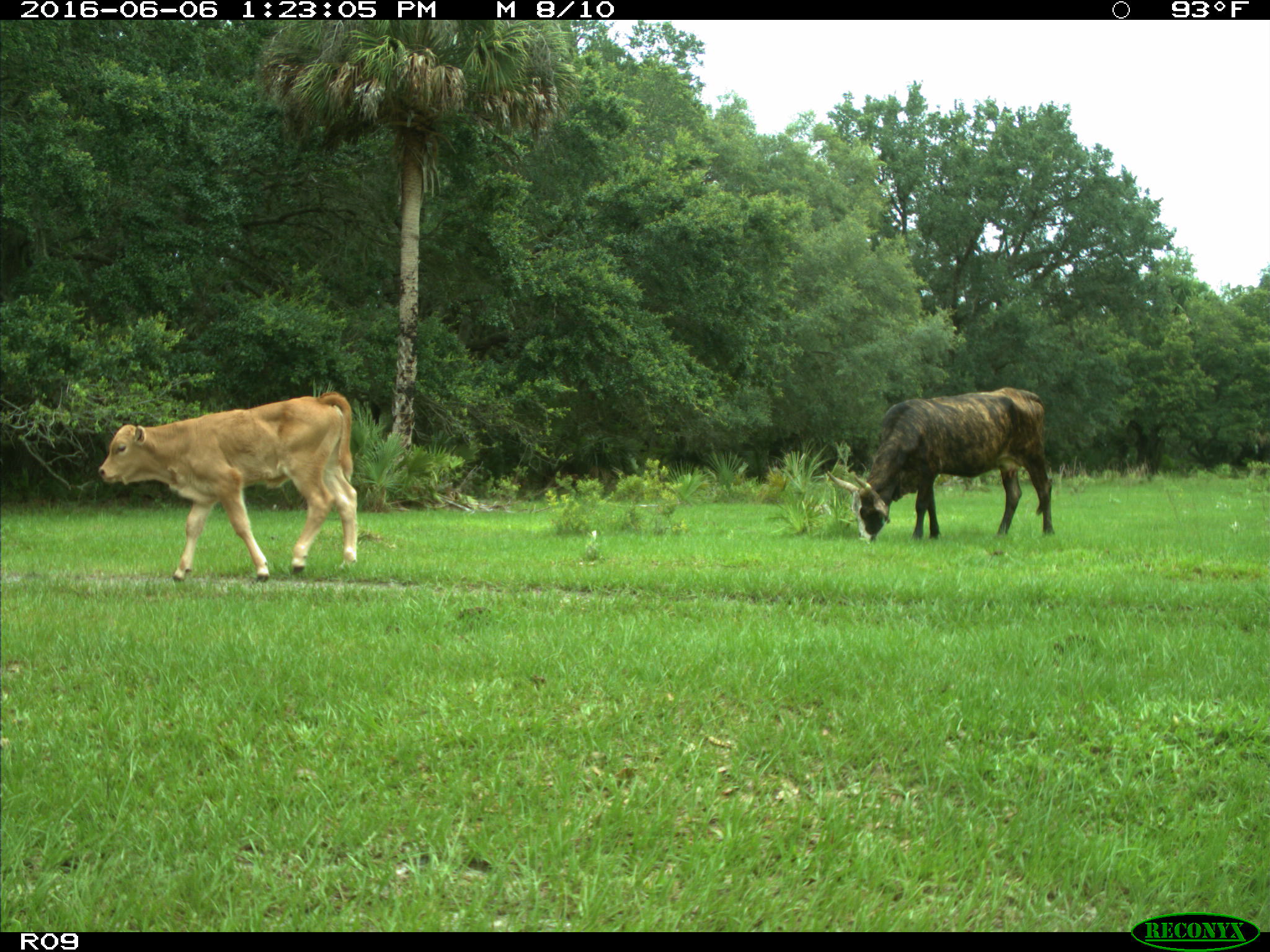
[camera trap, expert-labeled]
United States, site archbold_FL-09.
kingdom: Animalia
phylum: Chordata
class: Mammalia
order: Artiodactyla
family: Bovidae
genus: Bos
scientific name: Bos taurus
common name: domestic cow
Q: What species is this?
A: Bos taurus (domestic cow).